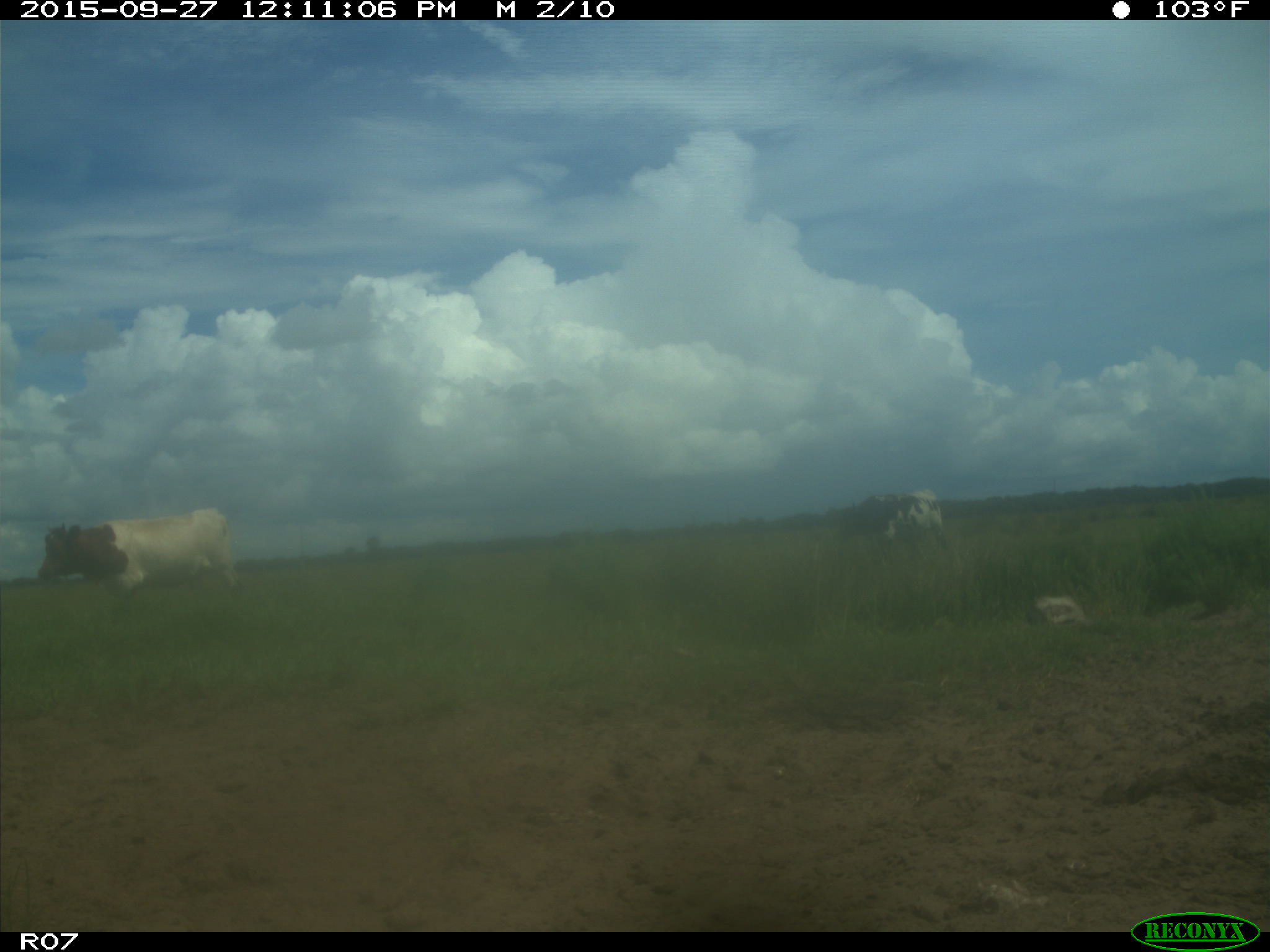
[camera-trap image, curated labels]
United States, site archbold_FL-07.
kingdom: Animalia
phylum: Chordata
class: Mammalia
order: Artiodactyla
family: Bovidae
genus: Bos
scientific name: Bos taurus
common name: domestic cow